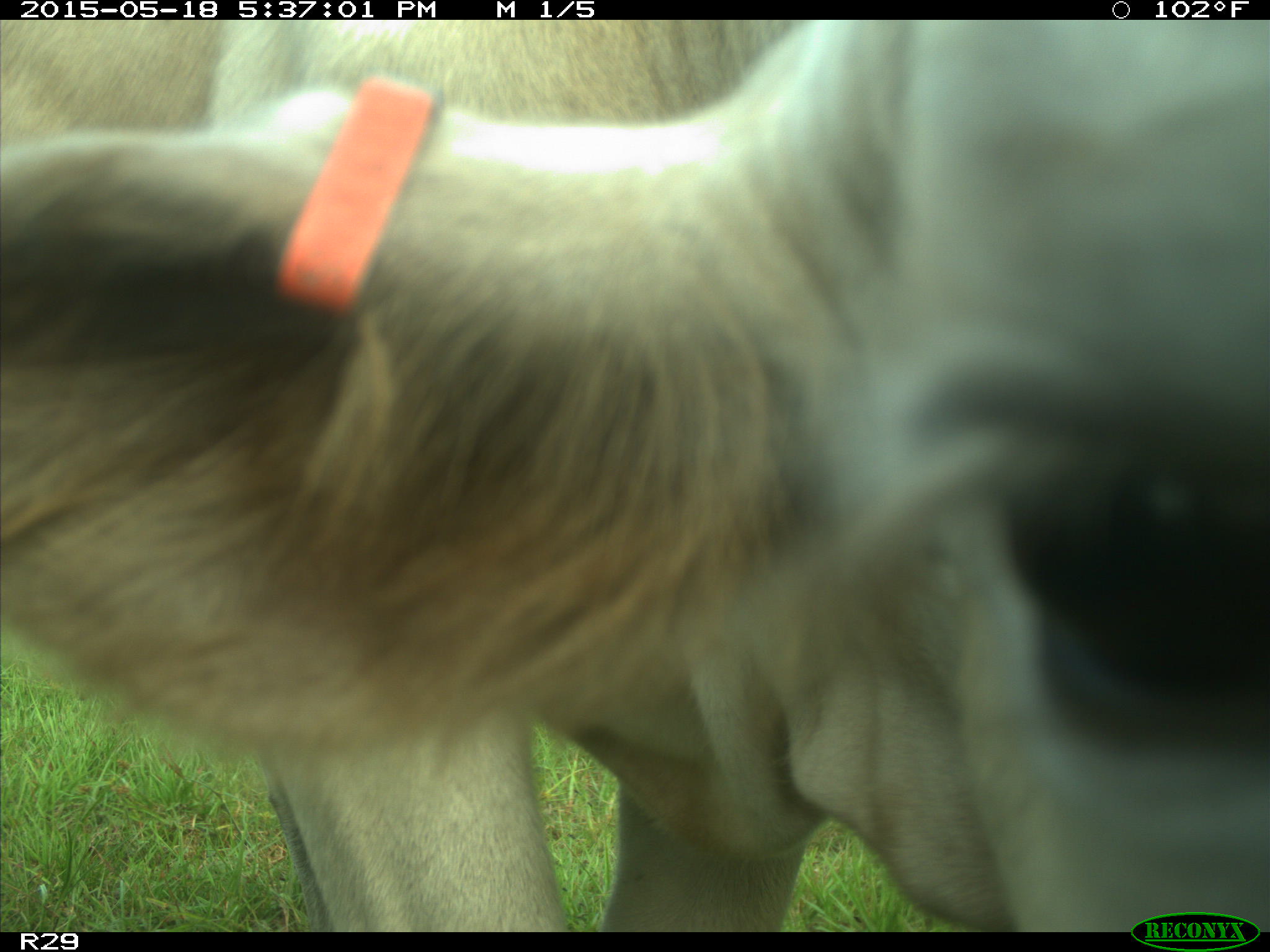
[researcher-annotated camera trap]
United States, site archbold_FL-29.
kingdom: Animalia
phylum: Chordata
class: Mammalia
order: Artiodactyla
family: Bovidae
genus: Bos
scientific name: Bos taurus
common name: domestic cow